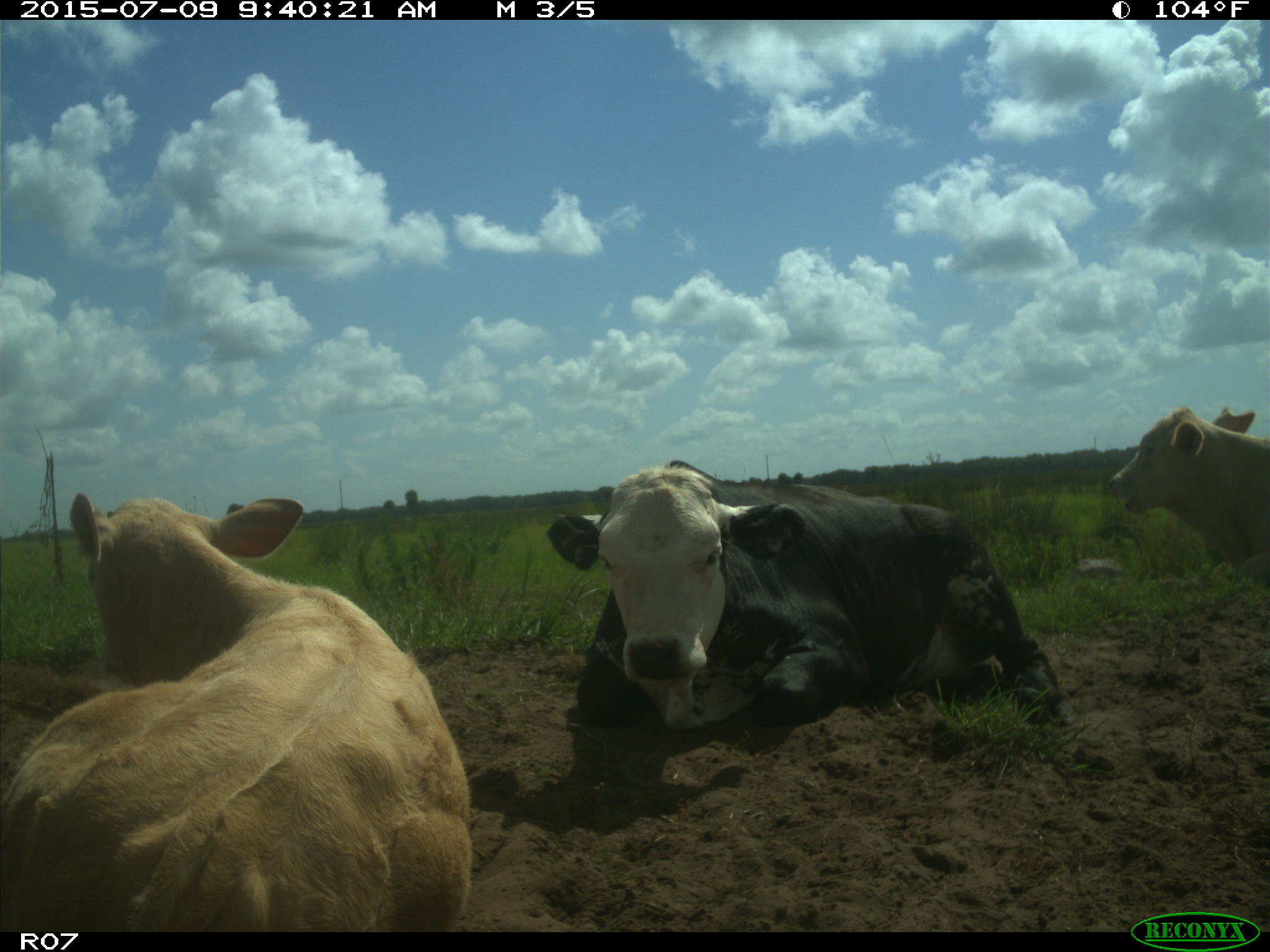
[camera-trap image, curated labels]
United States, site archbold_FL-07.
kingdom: Animalia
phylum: Chordata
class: Mammalia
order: Artiodactyla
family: Bovidae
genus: Bos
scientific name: Bos taurus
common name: domestic cow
Bos taurus (domestic cow).